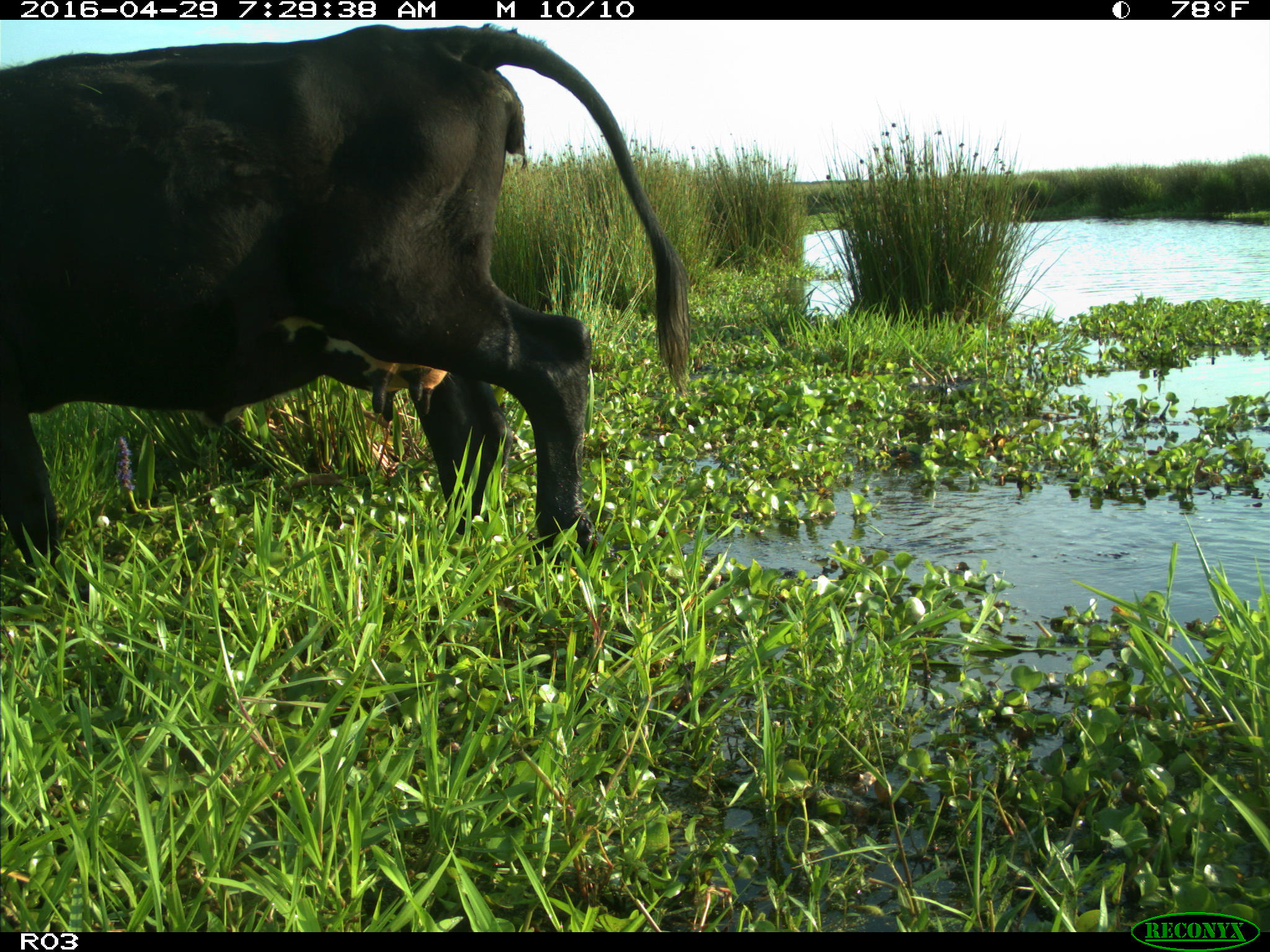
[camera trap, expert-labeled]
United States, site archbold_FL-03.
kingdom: Animalia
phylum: Chordata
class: Mammalia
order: Artiodactyla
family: Bovidae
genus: Bos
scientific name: Bos taurus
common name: domestic cow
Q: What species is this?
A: Bos taurus (domestic cow).